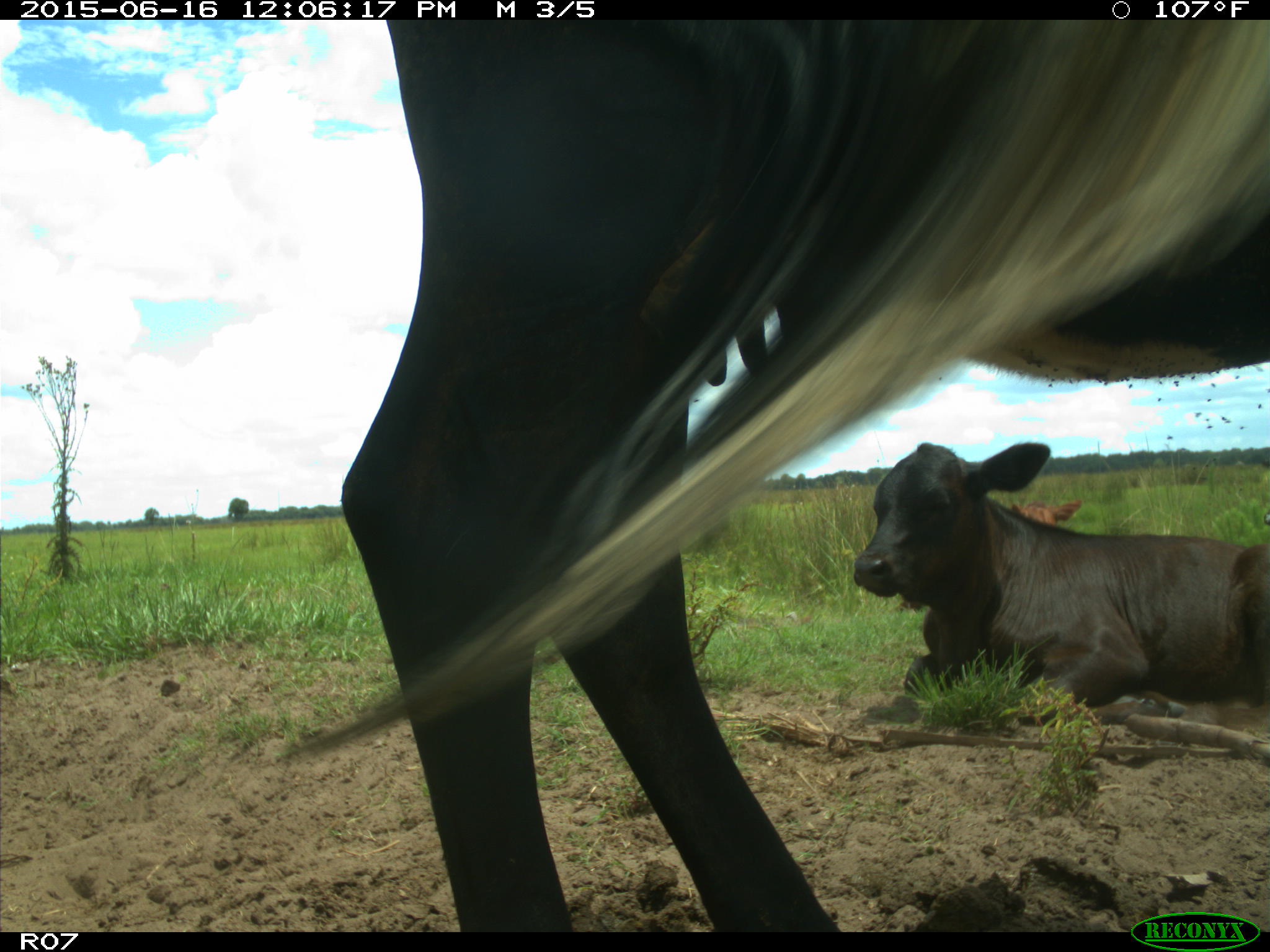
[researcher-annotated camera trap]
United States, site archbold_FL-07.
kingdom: Animalia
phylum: Chordata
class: Mammalia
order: Artiodactyla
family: Bovidae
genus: Bos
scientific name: Bos taurus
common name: domestic cow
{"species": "Bos taurus (domestic cow)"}